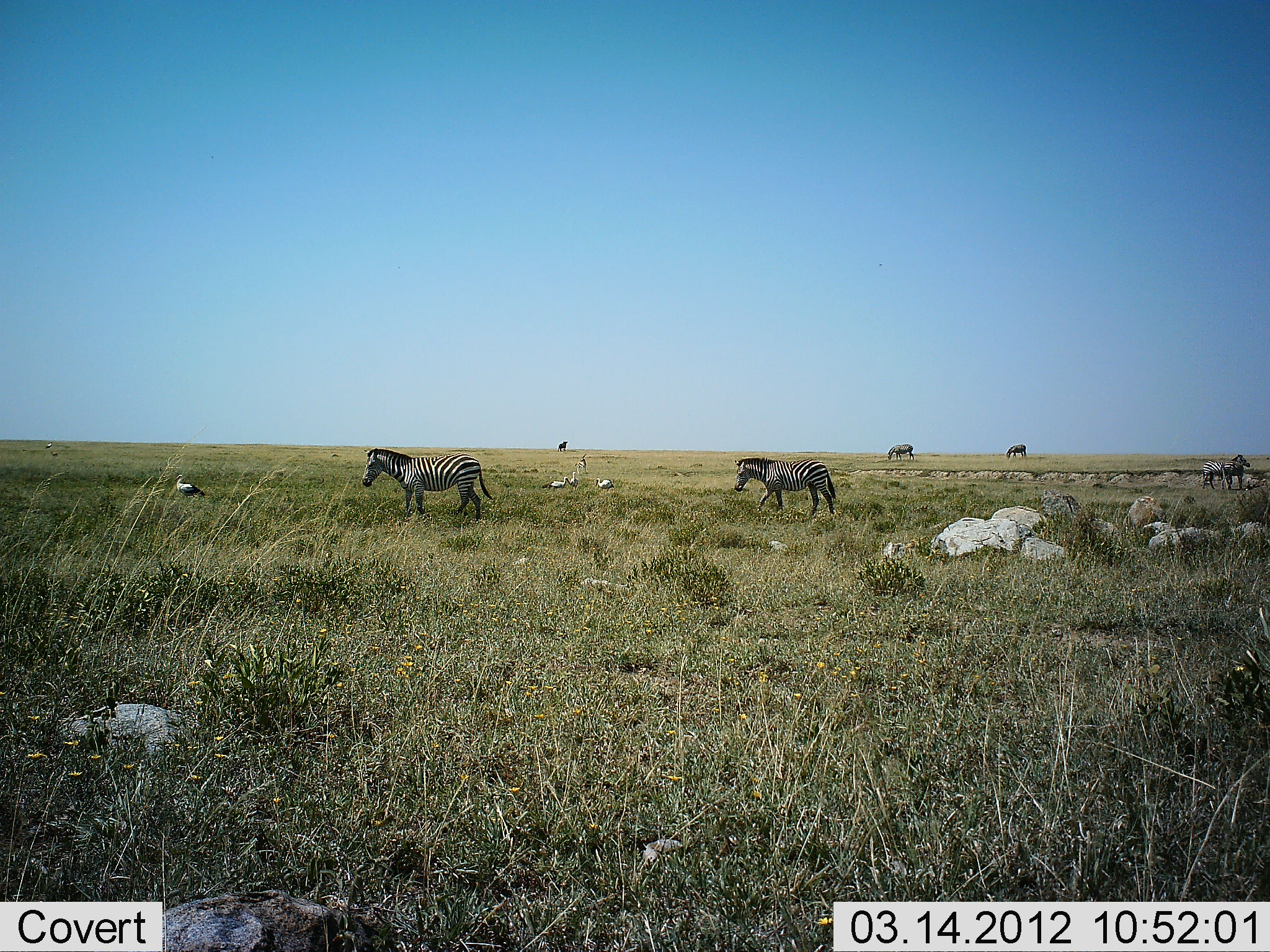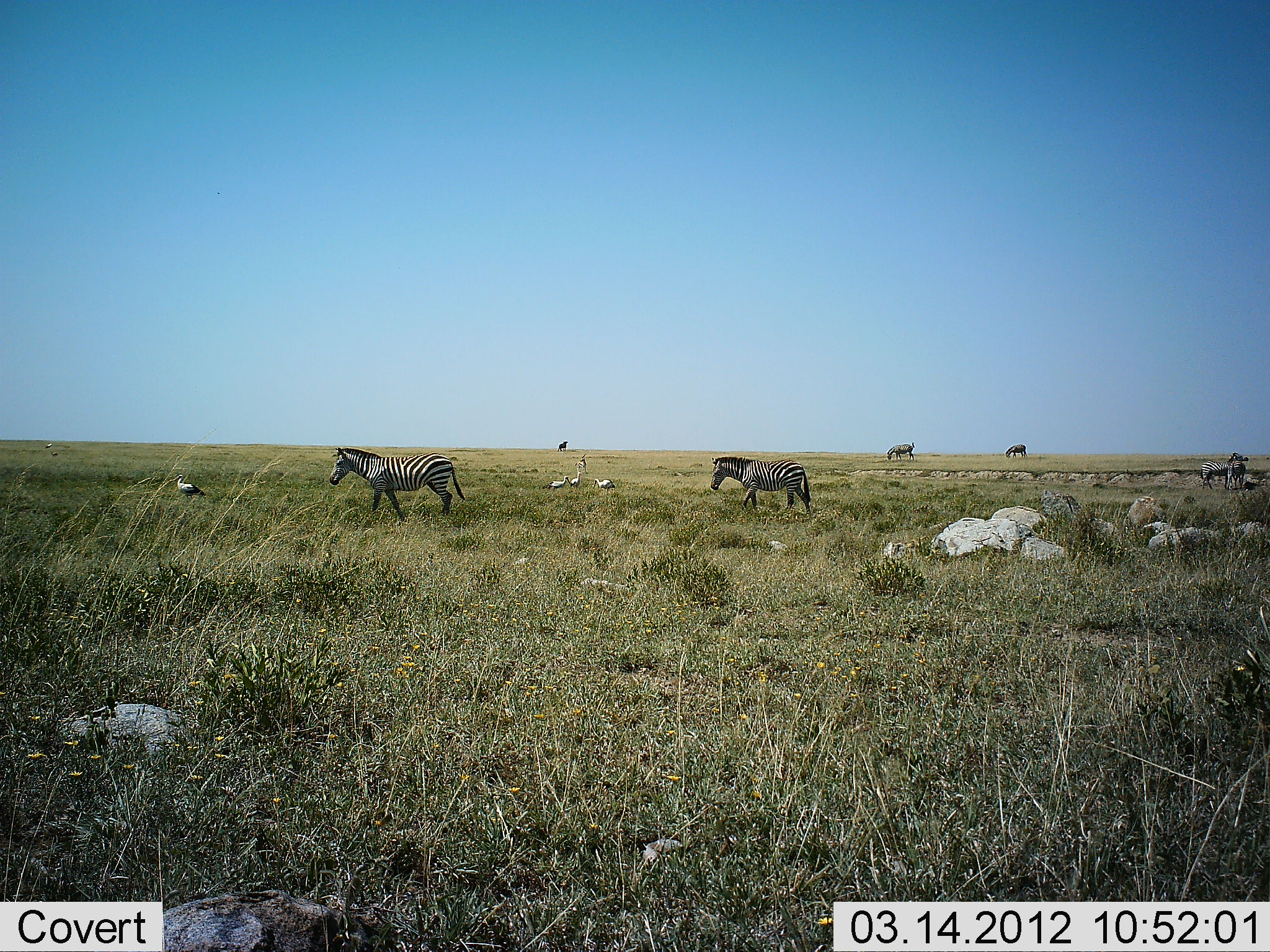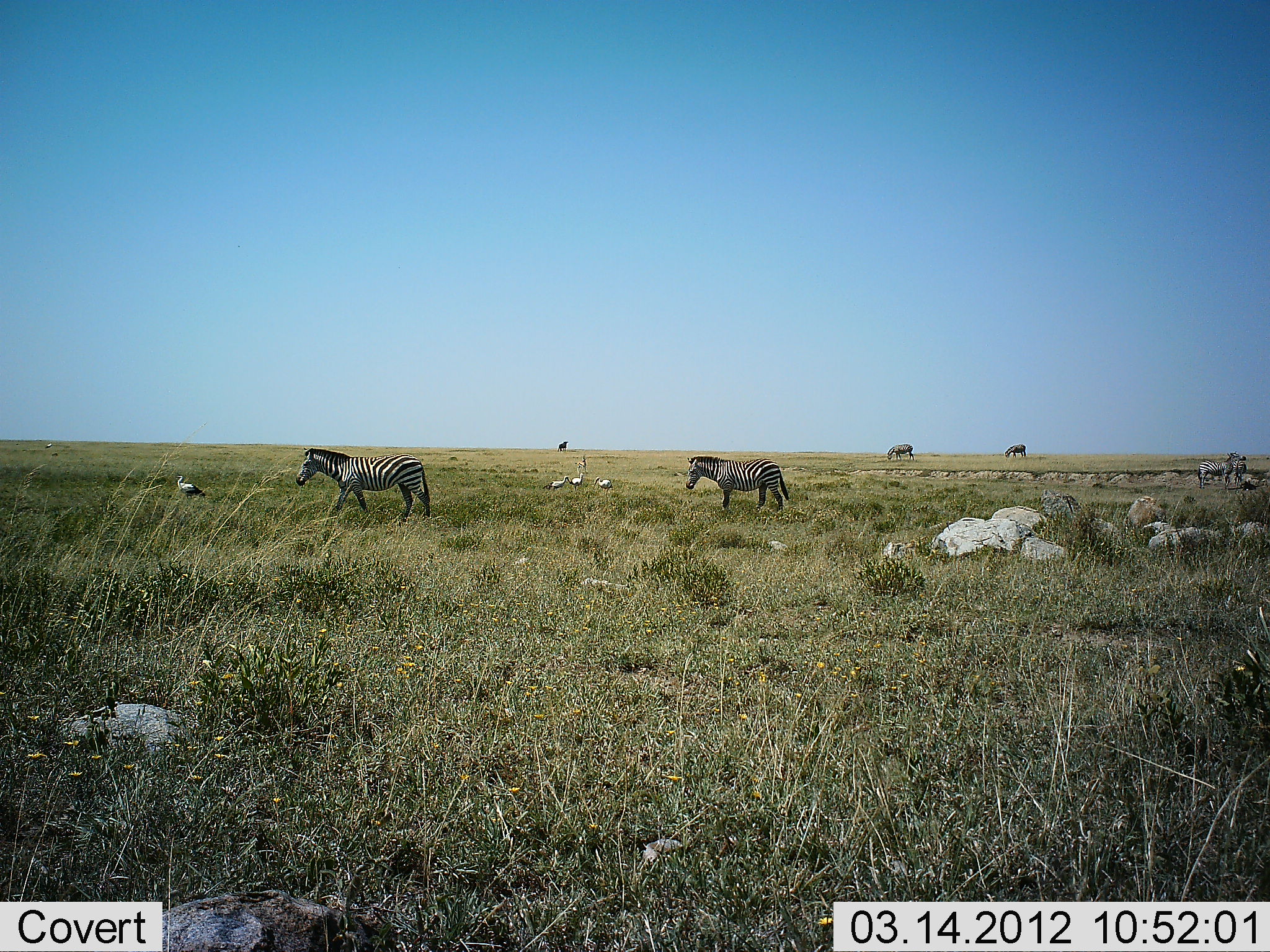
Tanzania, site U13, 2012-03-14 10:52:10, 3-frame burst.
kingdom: Animalia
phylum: Chordata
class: Aves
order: Accipitriformes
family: Sagittariidae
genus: Sagittarius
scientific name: Sagittarius serpentarius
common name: secretary bird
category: secretarybird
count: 4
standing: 91%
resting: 0%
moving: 18%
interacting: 0%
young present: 0%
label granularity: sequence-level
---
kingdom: Animalia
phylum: Chordata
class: Mammalia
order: Perissodactyla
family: Equidae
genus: Equus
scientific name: Equus quagga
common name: plains zebra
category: zebra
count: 6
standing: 46%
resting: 0%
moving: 100%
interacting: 12%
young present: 0%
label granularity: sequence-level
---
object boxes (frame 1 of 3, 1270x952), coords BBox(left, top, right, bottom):
animal: BBox(360, 447, 493, 526); BBox(361, 447, 495, 524); BBox(732, 457, 836, 516); BBox(734, 457, 837, 515); BBox(1221, 454, 1251, 490); BBox(1202, 460, 1233, 490); BBox(174, 474, 205, 497); BBox(886, 444, 915, 461); BBox(542, 476, 570, 492); BBox(574, 454, 590, 474); BBox(1006, 444, 1027, 459); BBox(595, 478, 615, 493); BBox(570, 472, 579, 493); BBox(557, 441, 569, 452); BBox(332, 454, 339, 457); BBox(363, 449, 368, 452)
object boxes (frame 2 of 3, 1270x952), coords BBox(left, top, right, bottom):
animal: BBox(329, 446, 466, 524); BBox(329, 448, 468, 521); BBox(709, 456, 811, 516); BBox(710, 456, 811, 515); BBox(1200, 452, 1248, 489); BBox(173, 474, 207, 499); BBox(1227, 457, 1252, 490); BBox(886, 442, 916, 461); BBox(542, 476, 570, 491); BBox(1005, 444, 1028, 460); BBox(593, 478, 615, 492); BBox(575, 453, 590, 472); BBox(570, 472, 582, 490); BBox(558, 441, 568, 453); BBox(44, 442, 53, 449); BBox(50, 451, 58, 457)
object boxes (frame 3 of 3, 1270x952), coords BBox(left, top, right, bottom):
animal: BBox(296, 446, 433, 526); BBox(294, 447, 432, 524); BBox(685, 455, 789, 512); BBox(685, 456, 788, 513); BBox(1198, 451, 1247, 489); BBox(1197, 450, 1244, 489); BBox(175, 476, 206, 500); BBox(1229, 456, 1250, 489); BBox(886, 444, 915, 461); BBox(542, 476, 570, 491); BBox(594, 476, 613, 494); BBox(1005, 444, 1028, 458); BBox(574, 455, 589, 473); BBox(570, 473, 584, 491); BBox(50, 452, 59, 457)